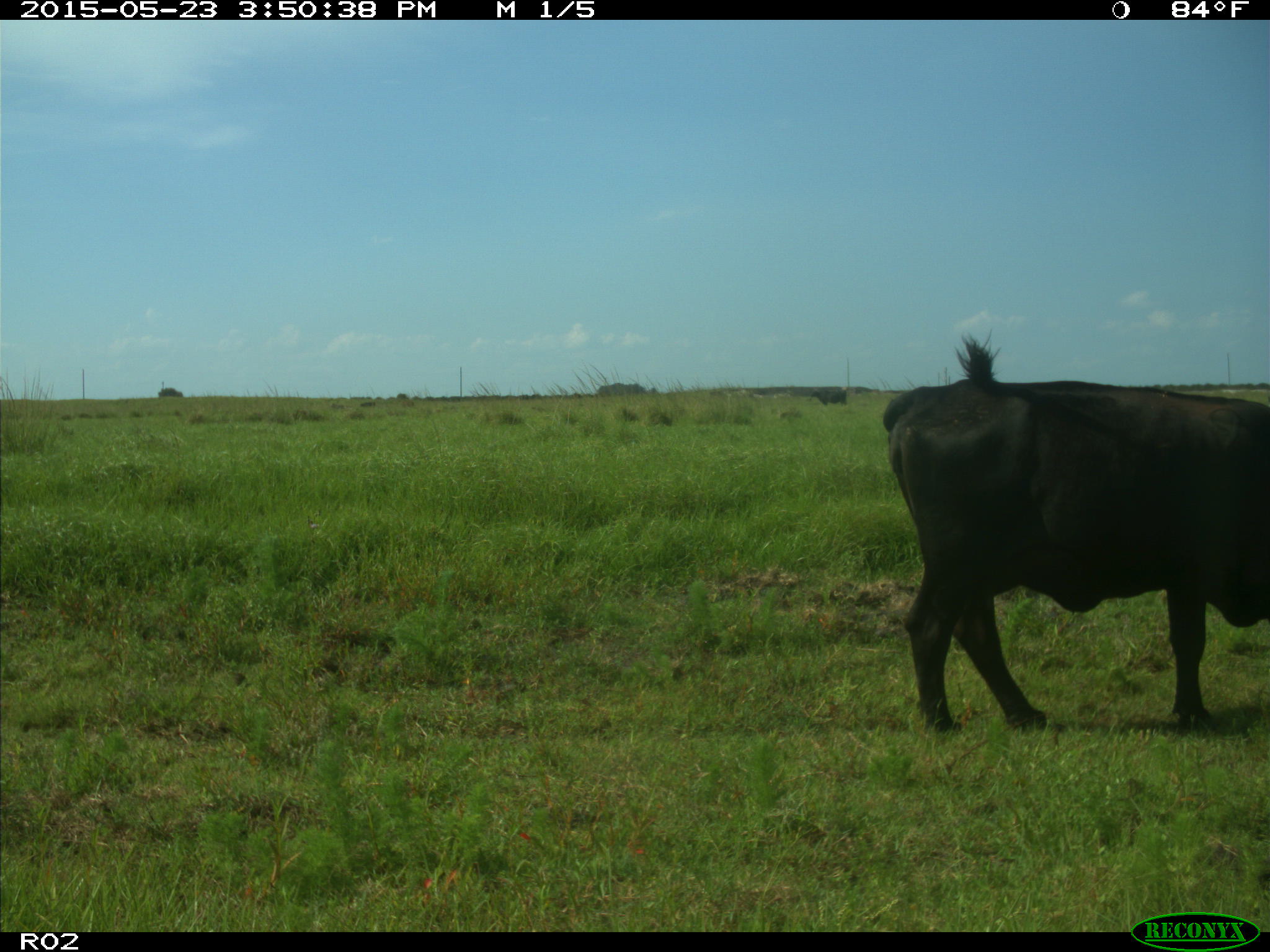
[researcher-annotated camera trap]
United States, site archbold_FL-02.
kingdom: Animalia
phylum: Chordata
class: Mammalia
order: Artiodactyla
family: Bovidae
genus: Bos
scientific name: Bos taurus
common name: domestic cow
Bos taurus (domestic cow).